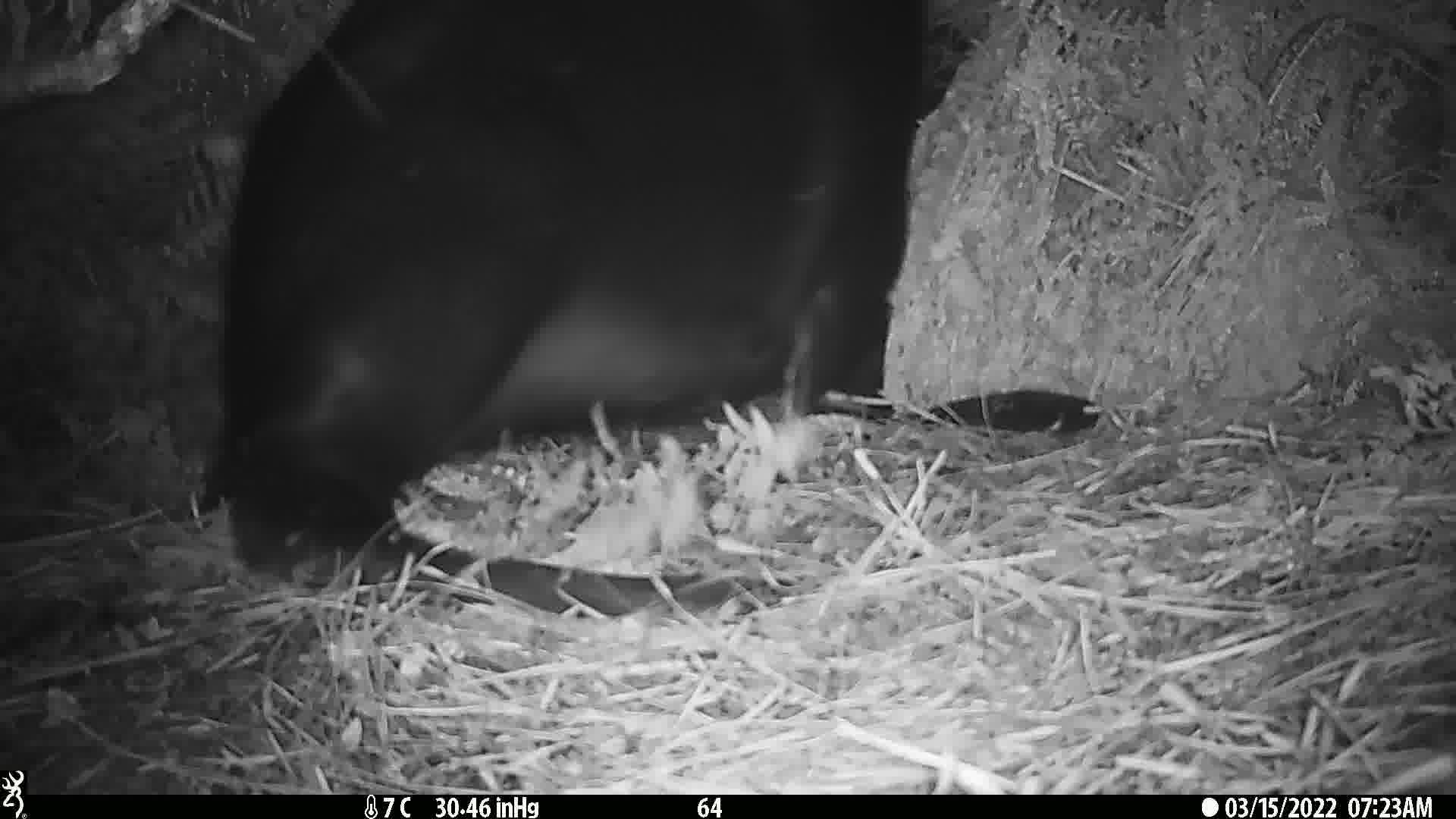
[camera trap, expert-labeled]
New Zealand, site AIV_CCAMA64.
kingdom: Animalia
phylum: Chordata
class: Mammalia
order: Carnivora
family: Otariidae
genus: Phocarctos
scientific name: Phocarctos hookeri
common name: new zealand sea lion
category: sealion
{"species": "sealion (new zealand sea lion) (Phocarctos hookeri)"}